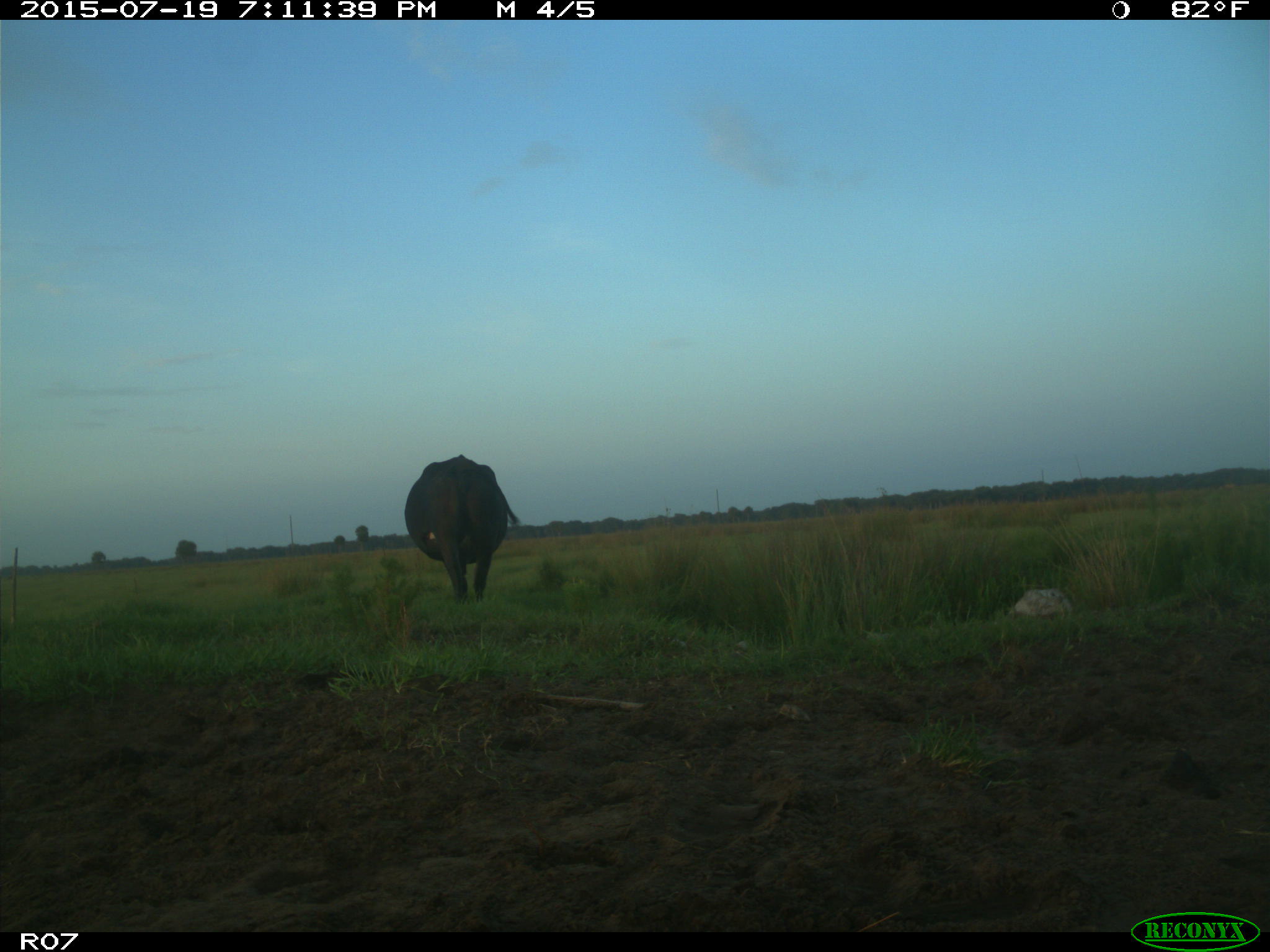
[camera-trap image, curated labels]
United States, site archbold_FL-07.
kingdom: Animalia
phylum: Chordata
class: Mammalia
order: Artiodactyla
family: Bovidae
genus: Bos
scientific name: Bos taurus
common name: domestic cow